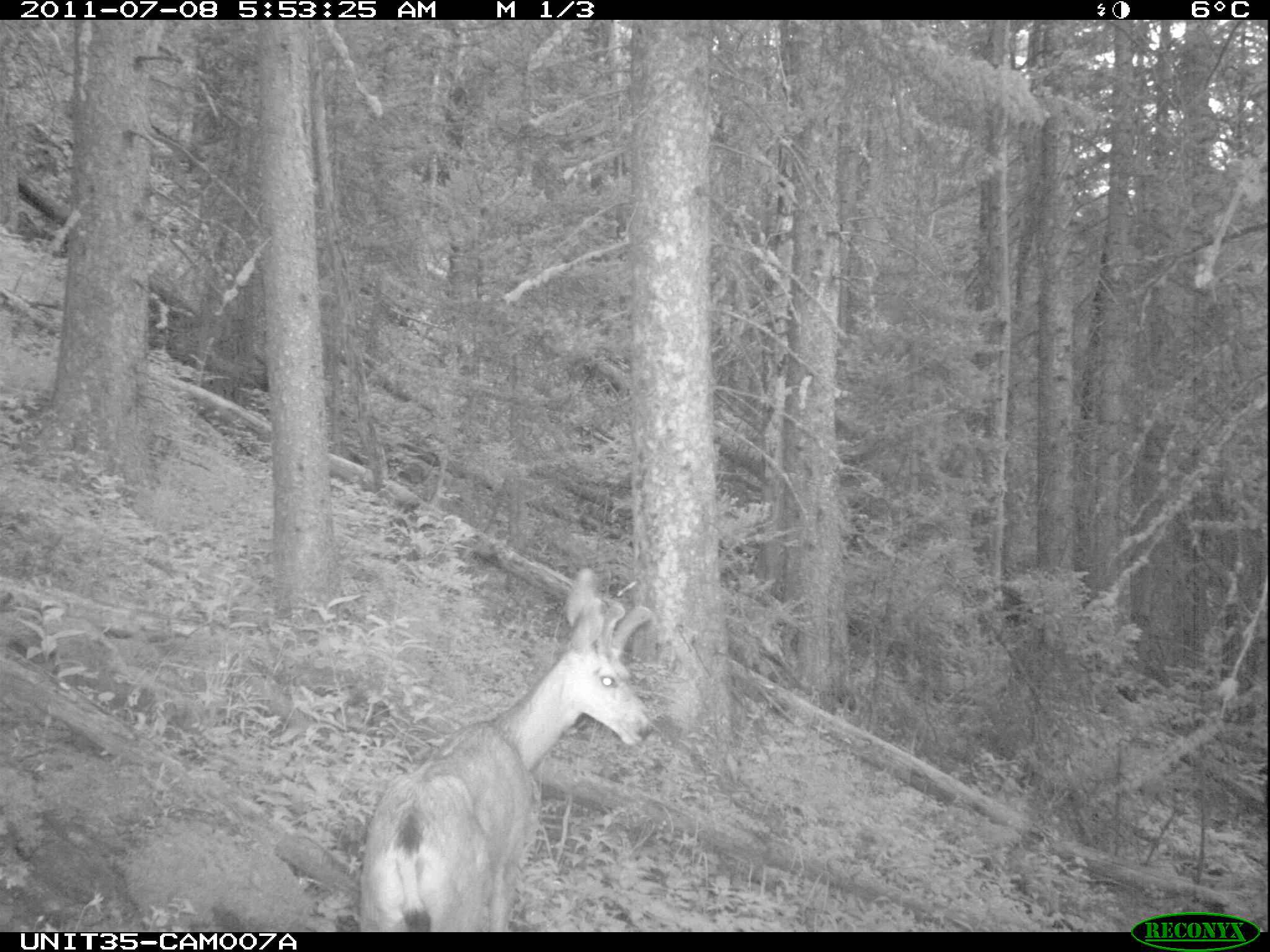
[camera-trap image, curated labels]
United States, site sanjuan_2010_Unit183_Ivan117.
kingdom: Animalia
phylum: Chordata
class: Mammalia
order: Artiodactyla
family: Cervidae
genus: Odocoileus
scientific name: Odocoileus hemionus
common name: mule deer